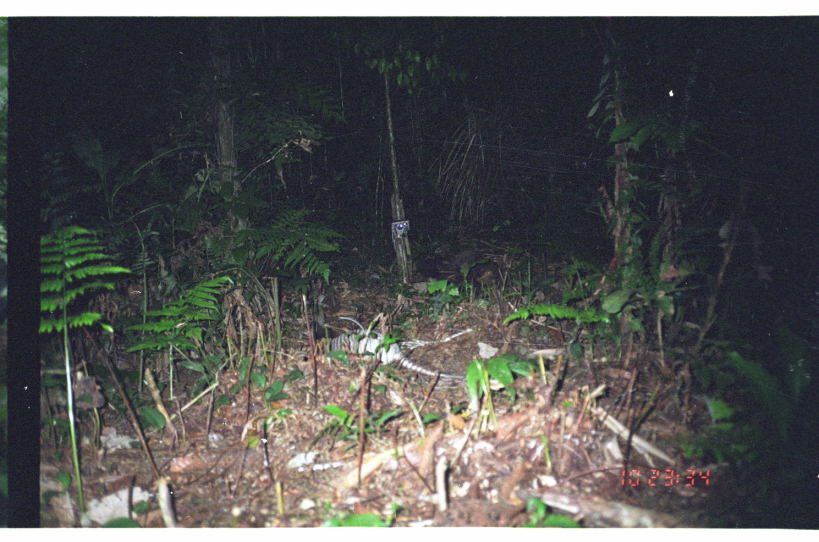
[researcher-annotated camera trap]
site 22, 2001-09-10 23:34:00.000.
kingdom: Animalia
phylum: Chordata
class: Mammalia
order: Cingulata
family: Dasypodidae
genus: Dasypus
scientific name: Dasypus novemcinctus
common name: nine-banded armadillo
Dasypus novemcinctus (nine-banded armadillo).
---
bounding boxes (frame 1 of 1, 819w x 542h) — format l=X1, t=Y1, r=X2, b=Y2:
dasypus novemcinctus: l=323, t=328, r=464, b=380